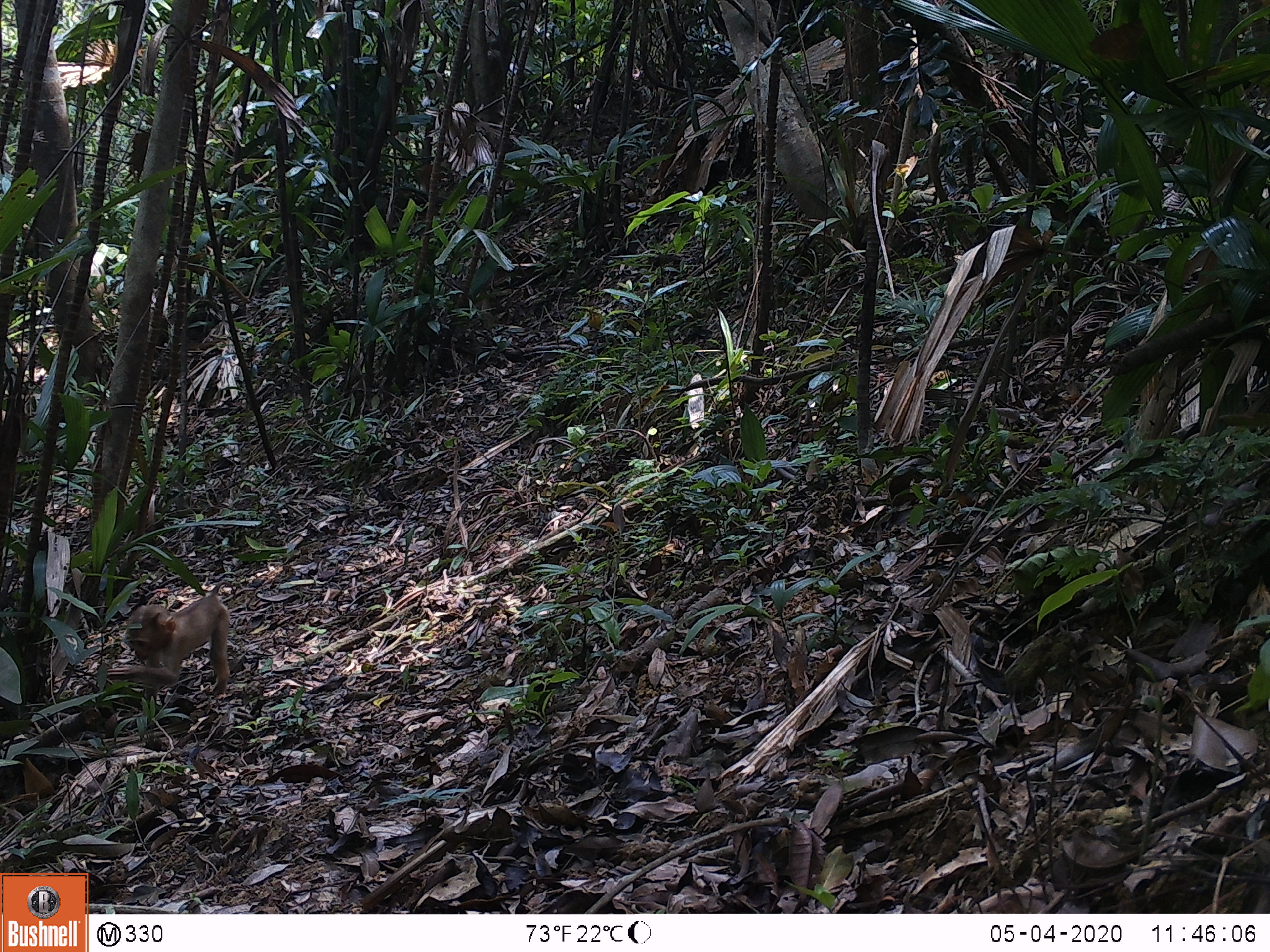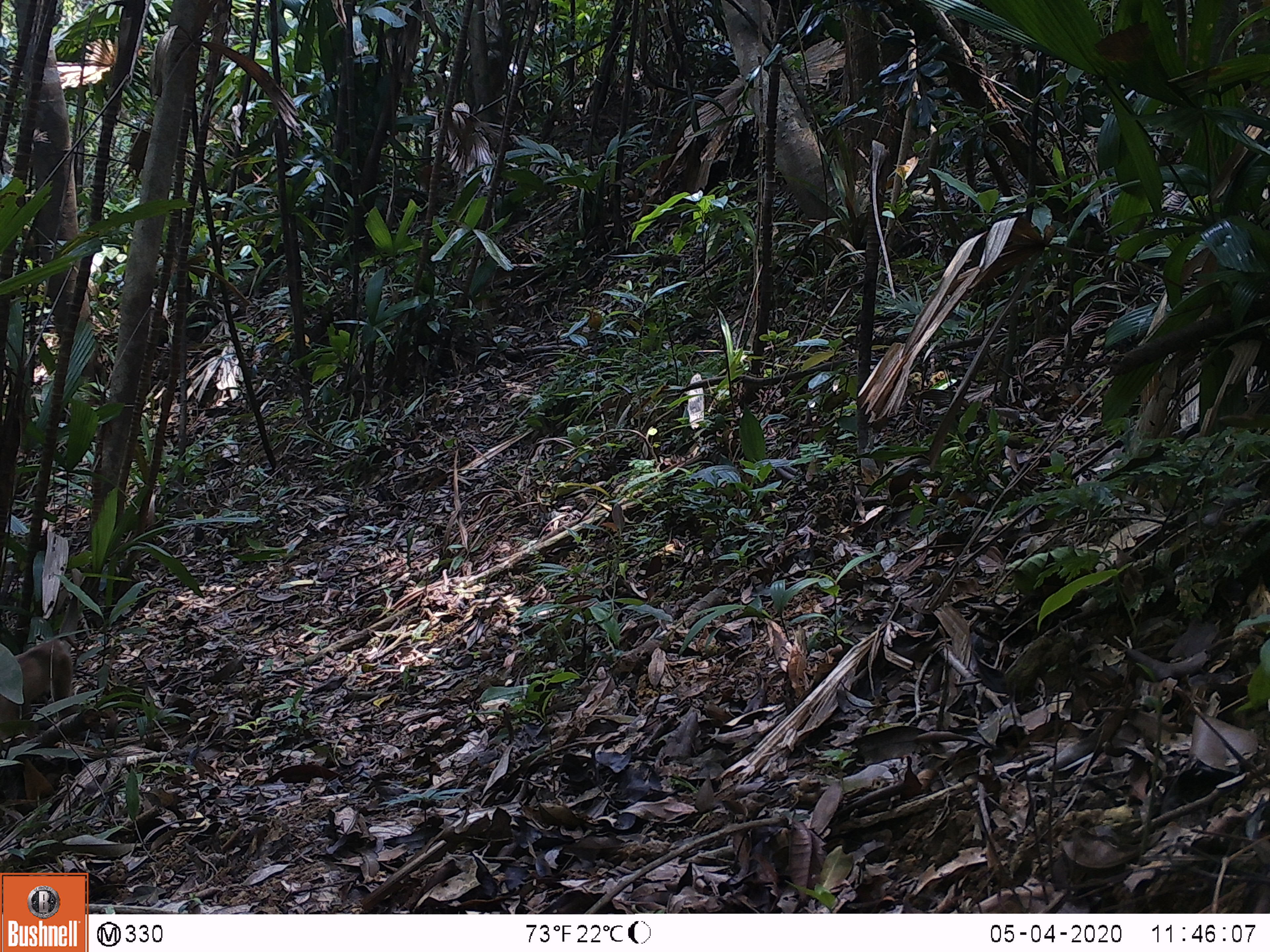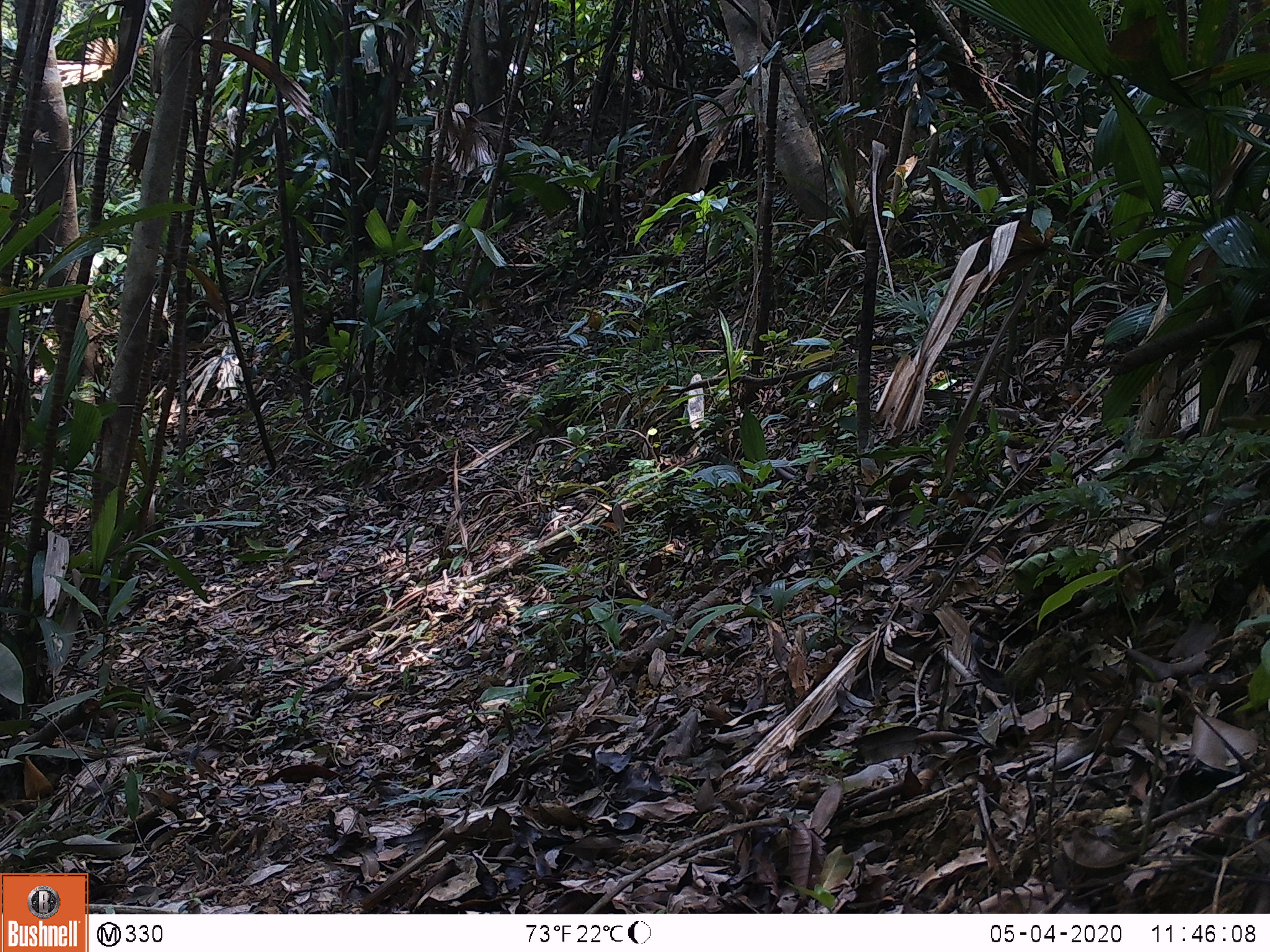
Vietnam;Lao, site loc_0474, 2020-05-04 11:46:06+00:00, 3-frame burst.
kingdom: Animalia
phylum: Chordata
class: Mammalia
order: Primates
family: Cercopithecidae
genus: Macaca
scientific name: Macaca nemestrina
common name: pig-tailed macaque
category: pig tailed macaque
Pig tailed macaque (pig-tailed macaque) (Macaca nemestrina). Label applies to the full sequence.